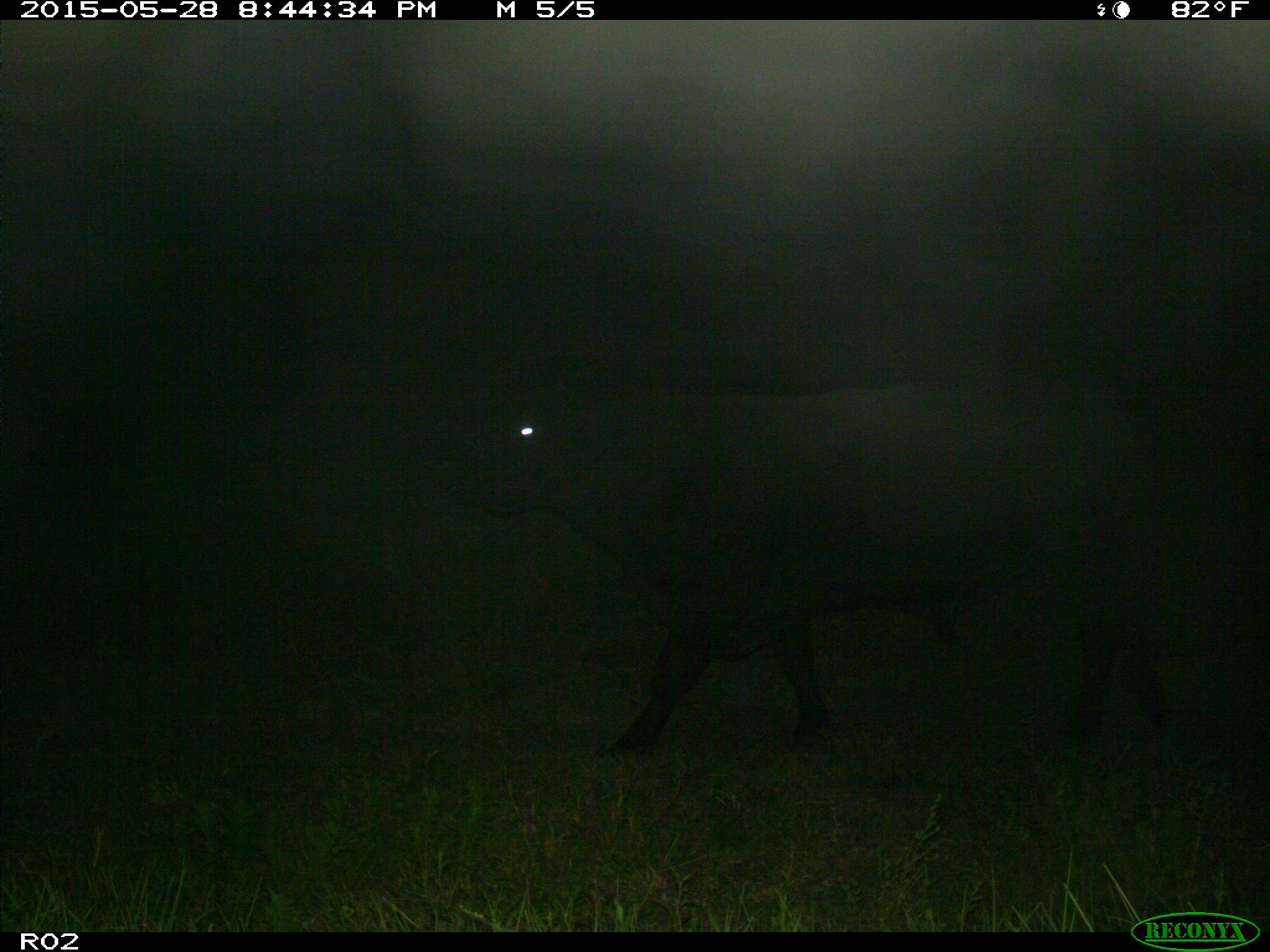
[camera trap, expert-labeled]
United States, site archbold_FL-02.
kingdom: Animalia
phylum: Chordata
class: Mammalia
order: Artiodactyla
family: Bovidae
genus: Bos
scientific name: Bos taurus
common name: domestic cow